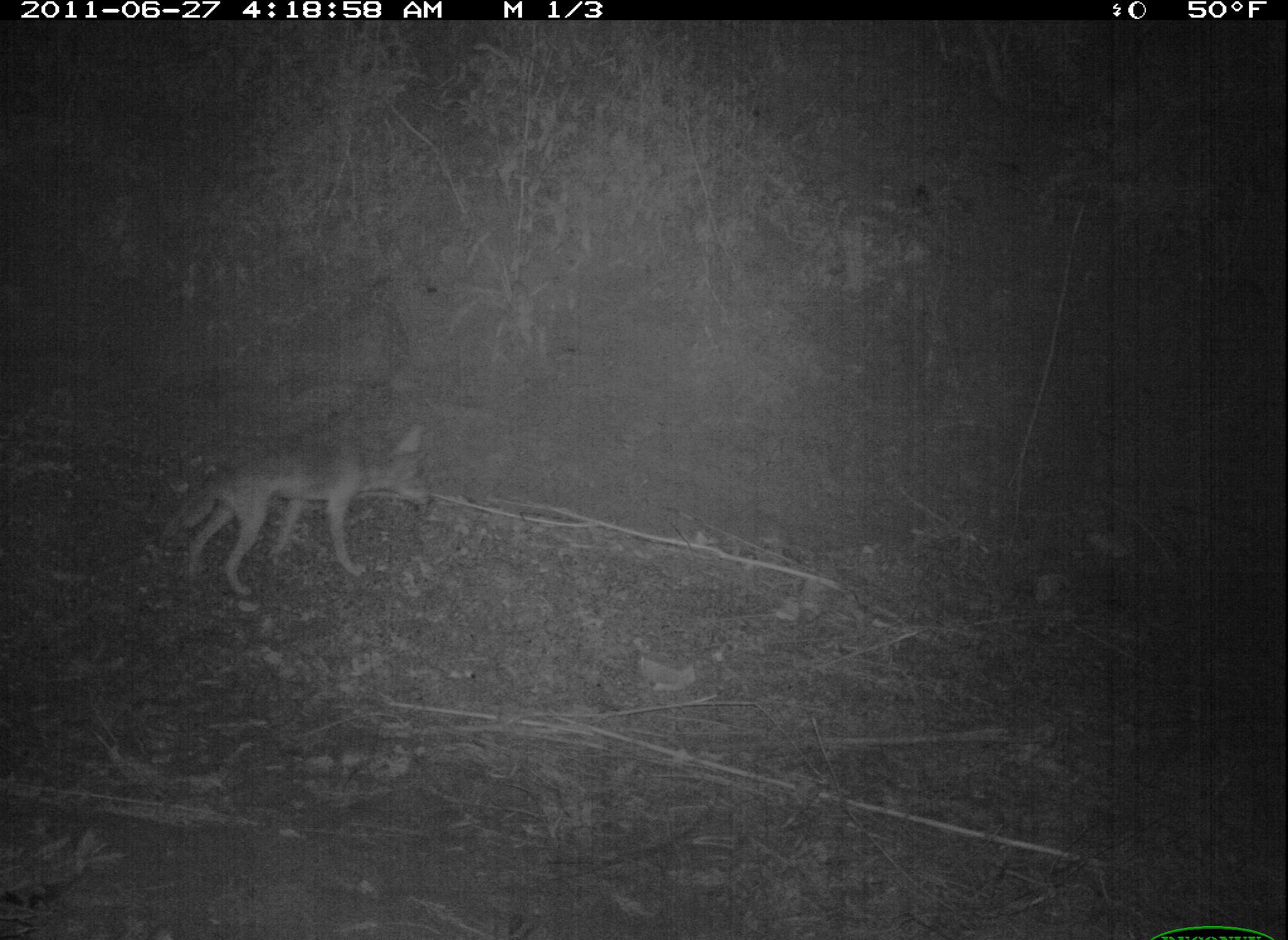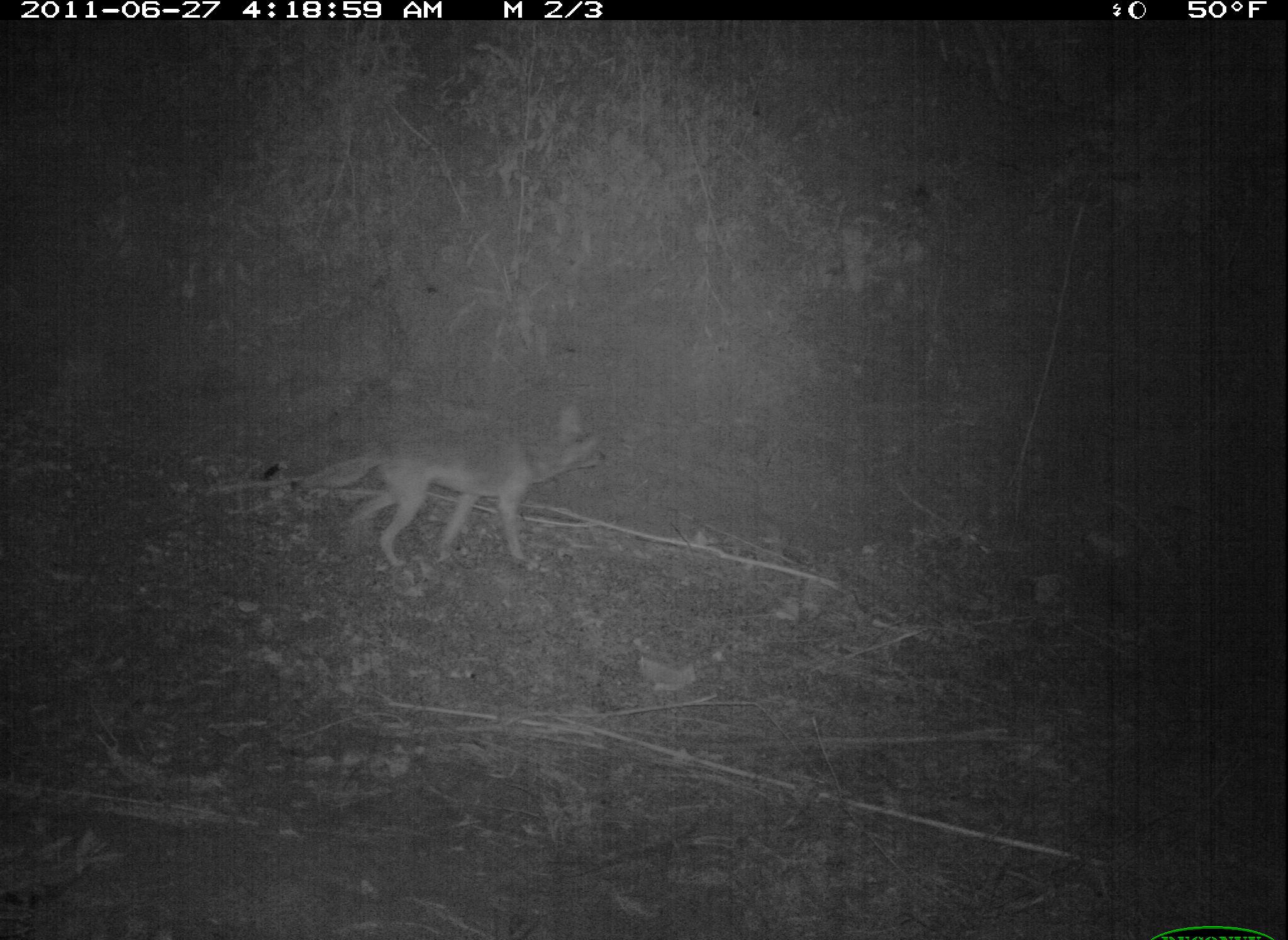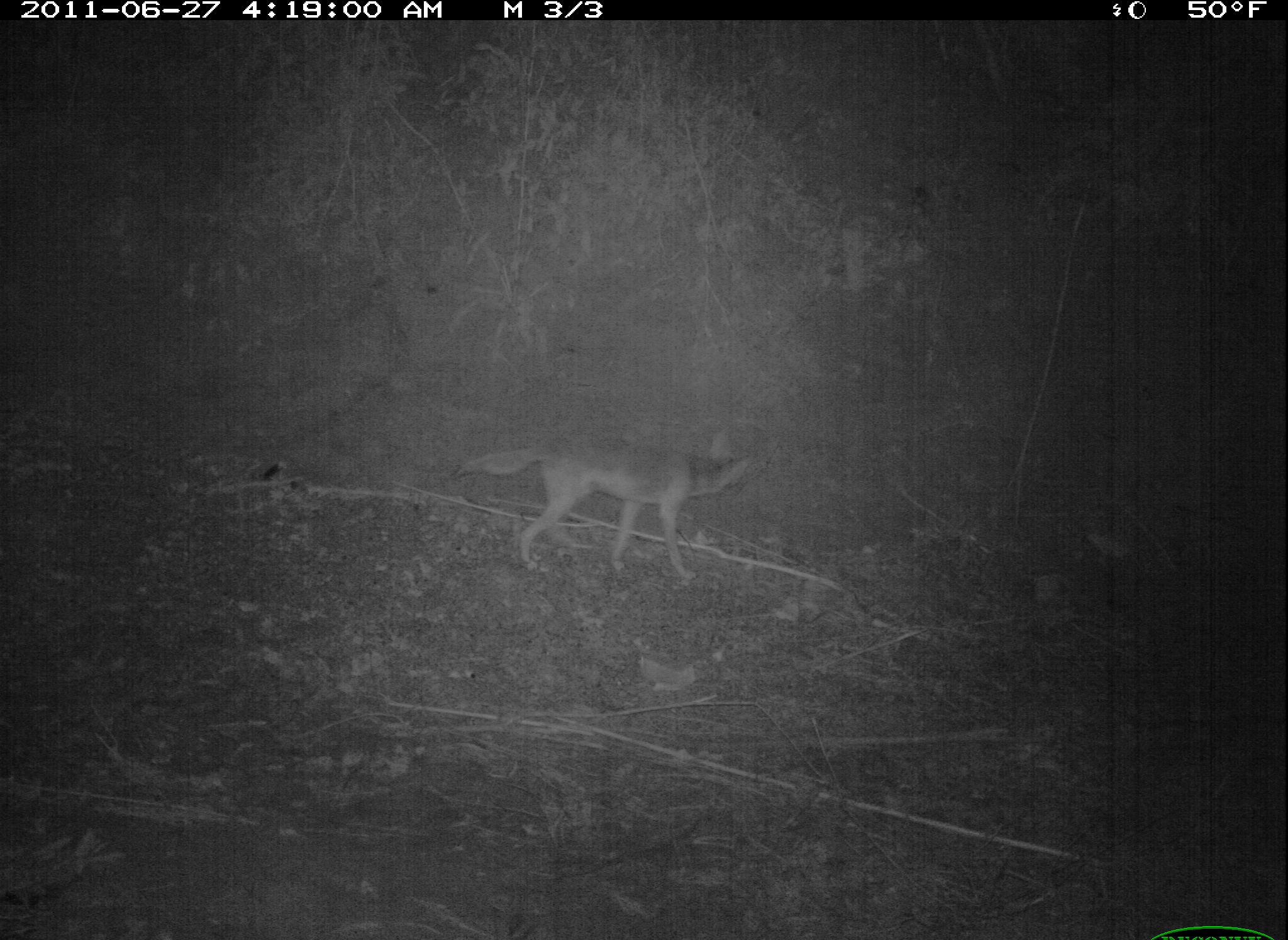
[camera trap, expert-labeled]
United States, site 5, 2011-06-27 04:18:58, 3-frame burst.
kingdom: Animalia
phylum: Chordata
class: Mammalia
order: Carnivora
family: Canidae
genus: Canis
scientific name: Canis latrans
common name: coyote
Coyote (Canis latrans).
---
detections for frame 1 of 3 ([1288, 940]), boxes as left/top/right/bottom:
coyote: 153/422/432/598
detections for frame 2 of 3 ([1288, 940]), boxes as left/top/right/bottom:
coyote: 298/399/609/571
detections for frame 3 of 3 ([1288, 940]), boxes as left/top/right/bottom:
coyote: 441/423/754/581